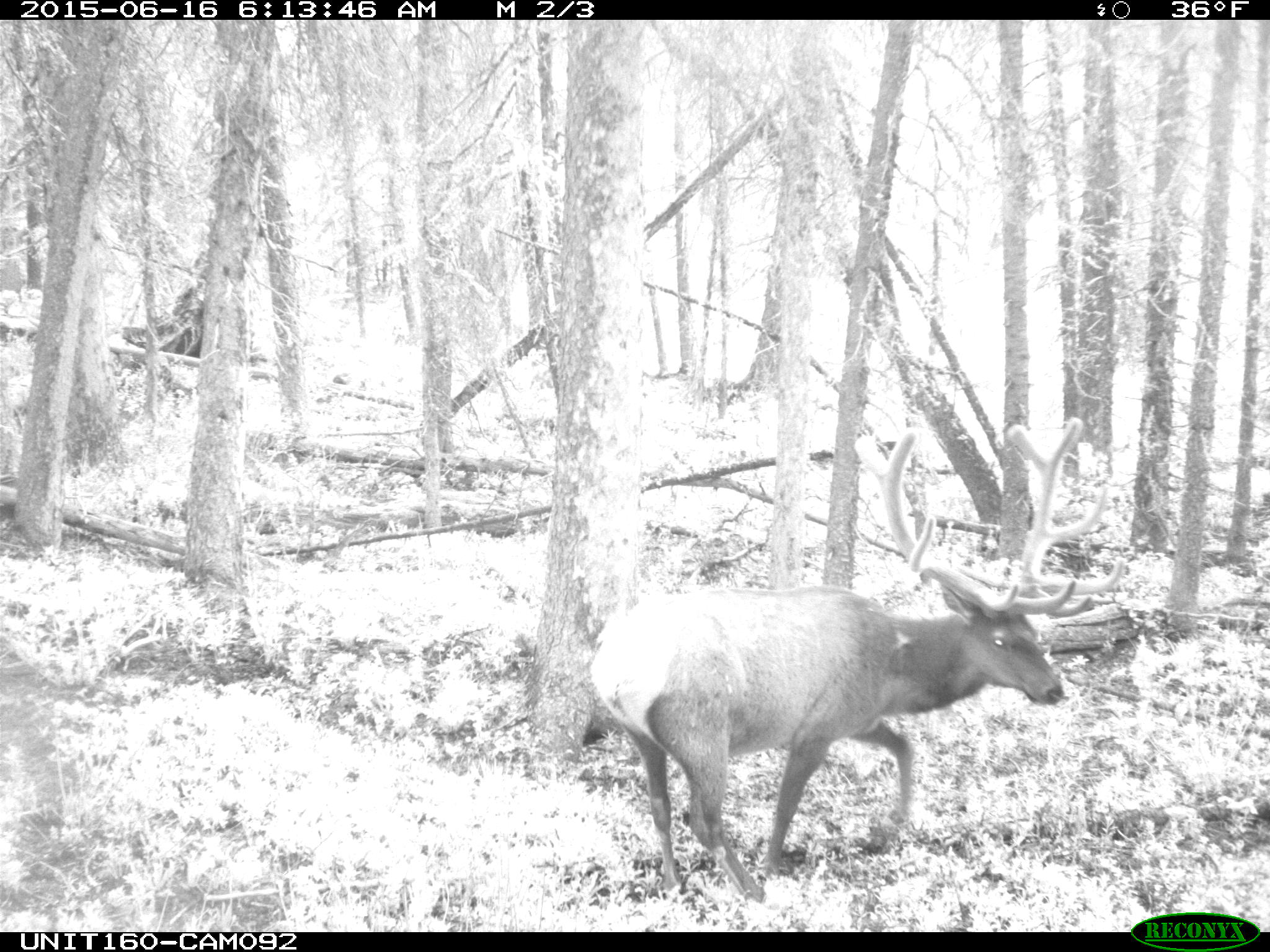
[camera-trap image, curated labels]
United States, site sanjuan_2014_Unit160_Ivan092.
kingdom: Animalia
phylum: Chordata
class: Mammalia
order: Artiodactyla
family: Cervidae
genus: Cervus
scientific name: Cervus elaphus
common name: red deer